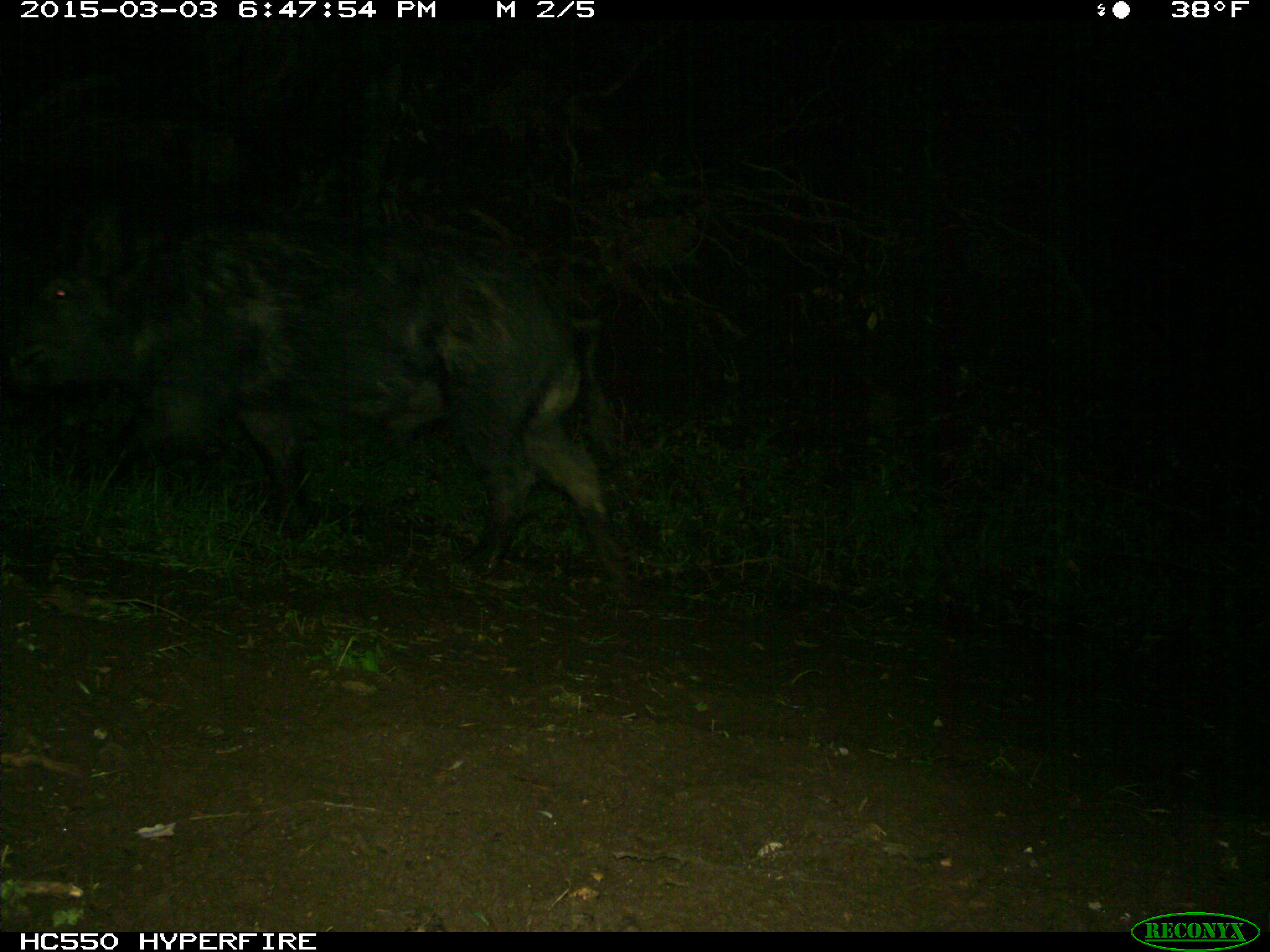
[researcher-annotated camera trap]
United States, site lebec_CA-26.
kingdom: Animalia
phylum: Chordata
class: Mammalia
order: Artiodactyla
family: Suidae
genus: Sus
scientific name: Sus scrofa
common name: wild boar